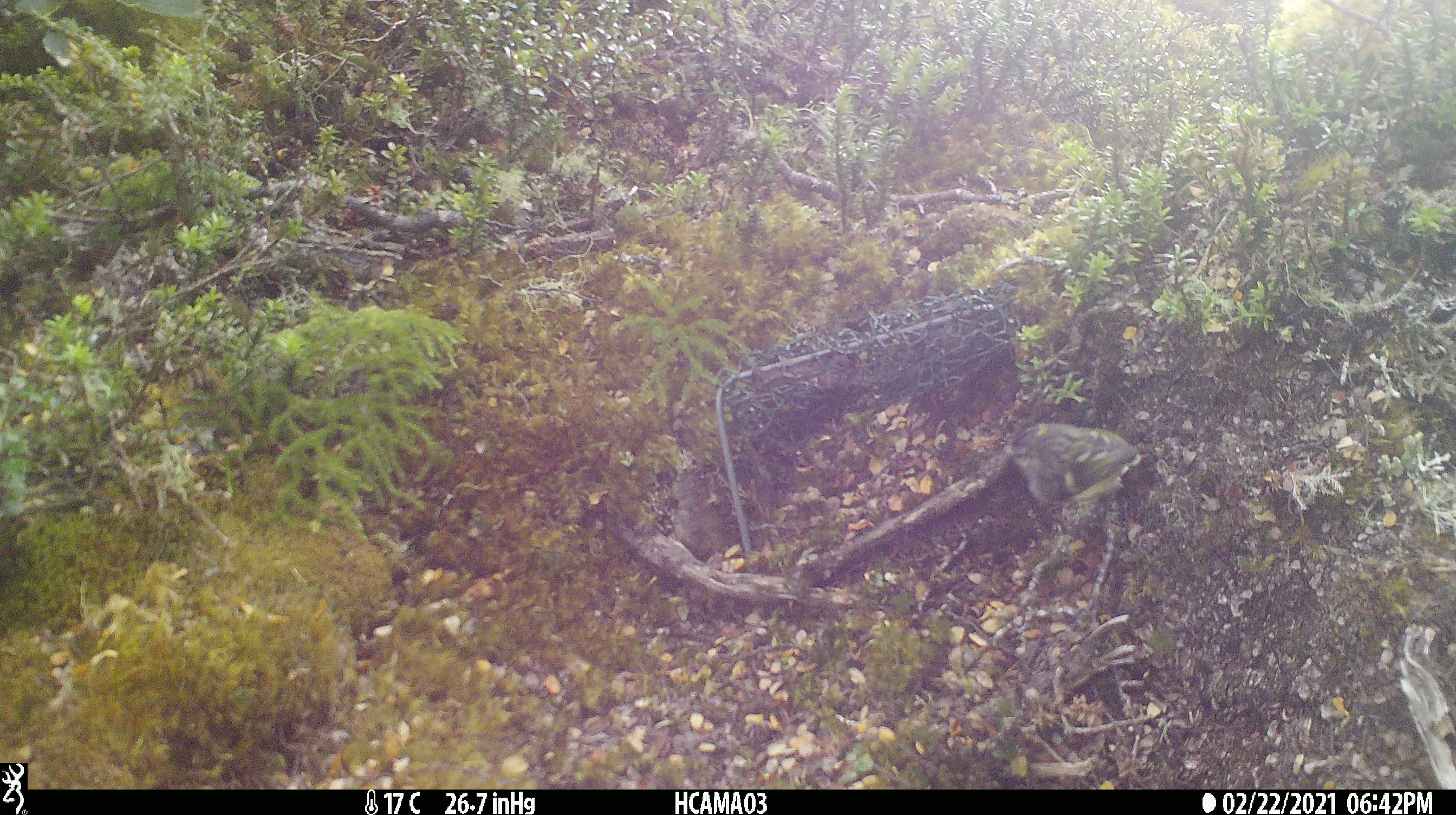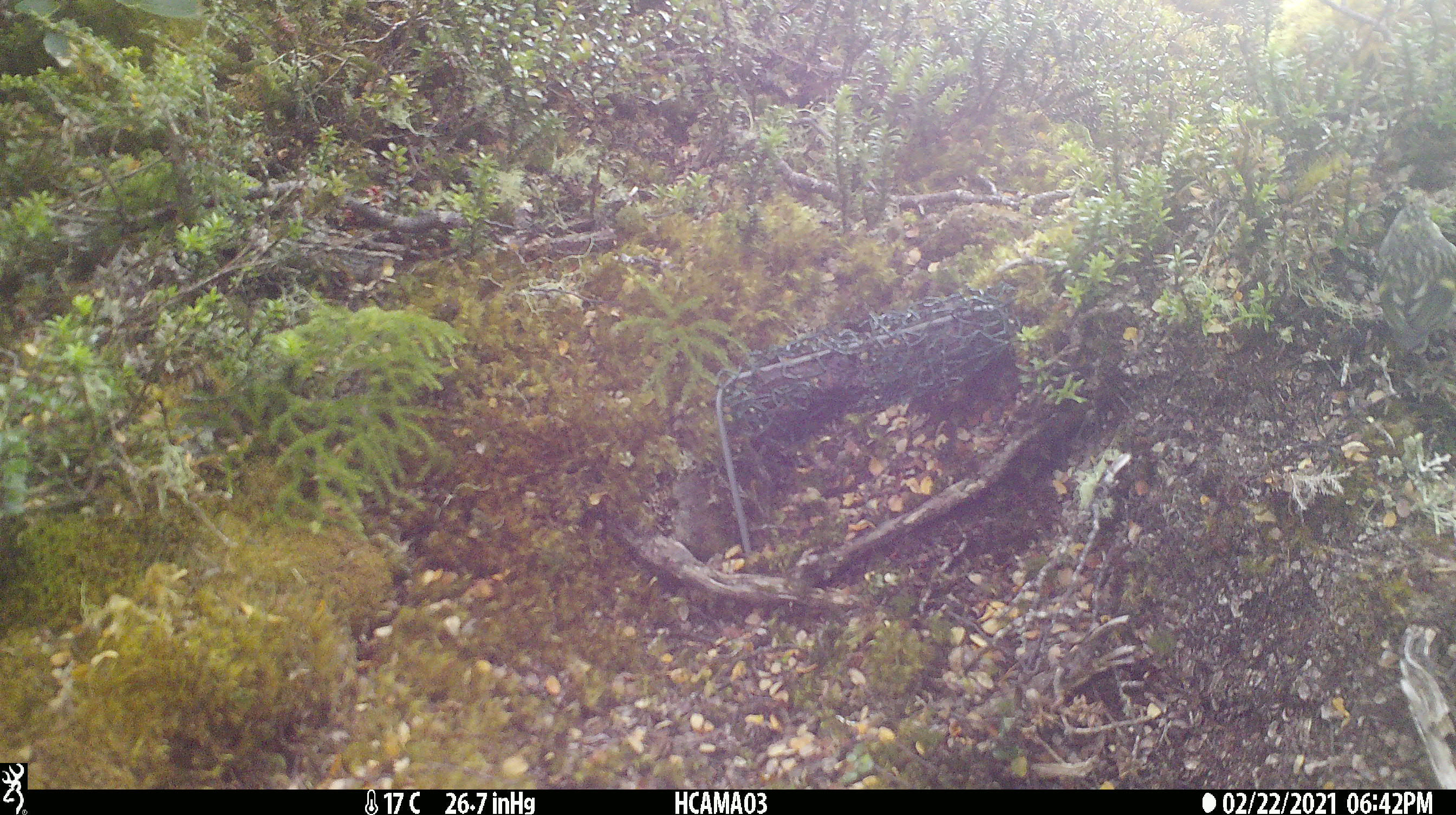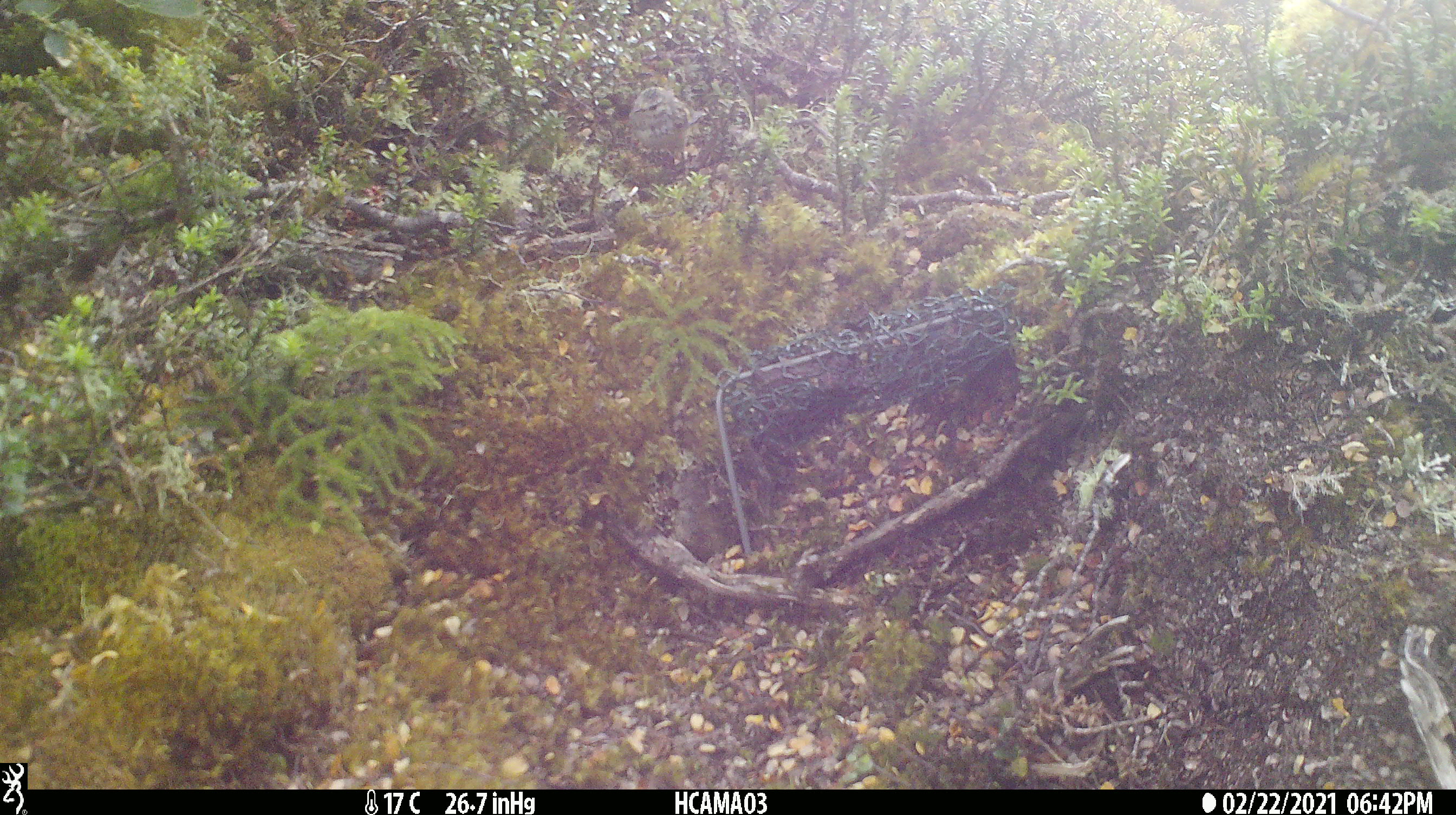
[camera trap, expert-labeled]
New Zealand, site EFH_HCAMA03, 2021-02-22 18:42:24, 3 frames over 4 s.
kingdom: Animalia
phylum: Chordata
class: Aves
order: Passeriformes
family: Acanthisittidae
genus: Acanthisitta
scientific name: Acanthisitta chloris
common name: rifleman